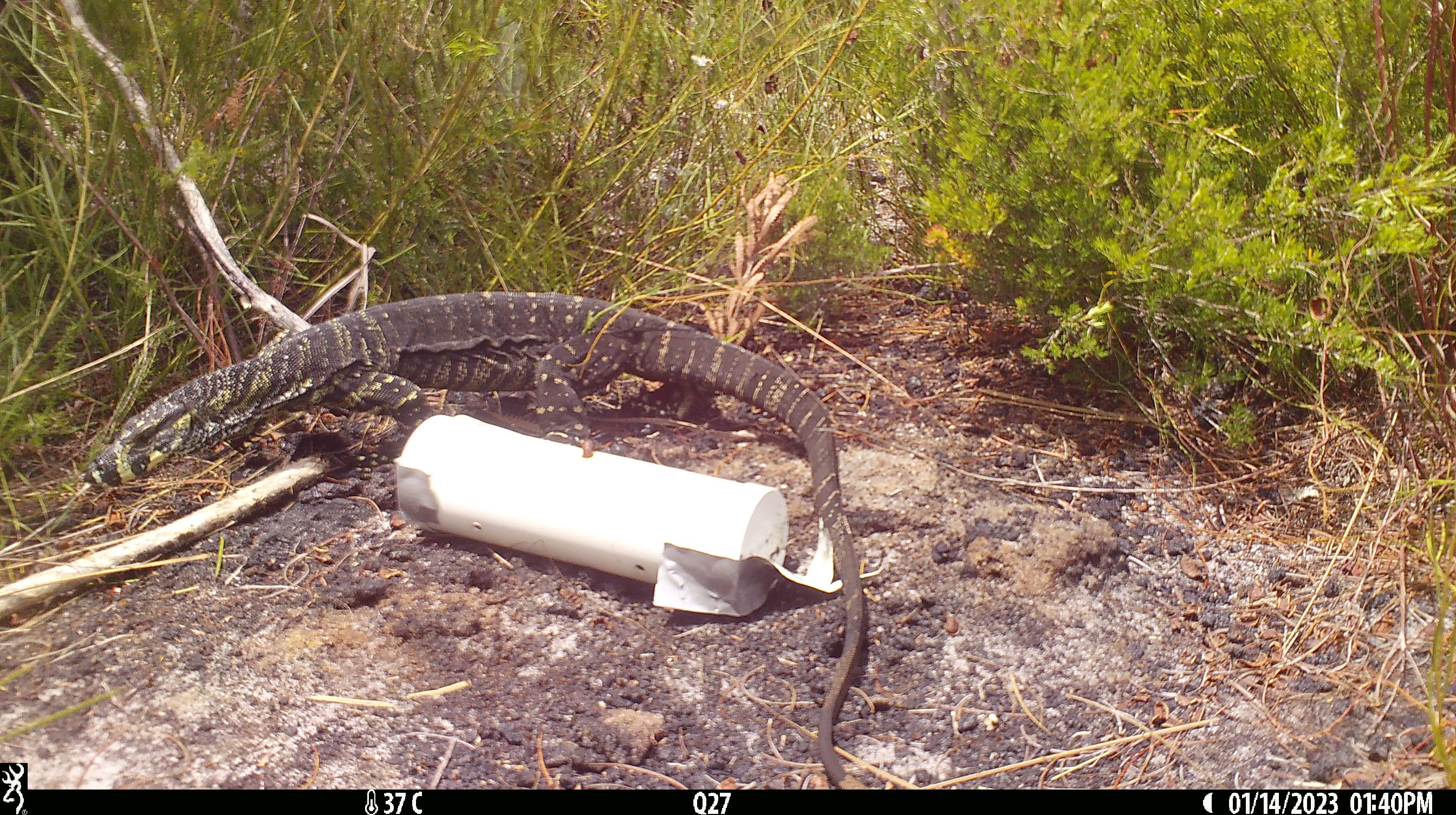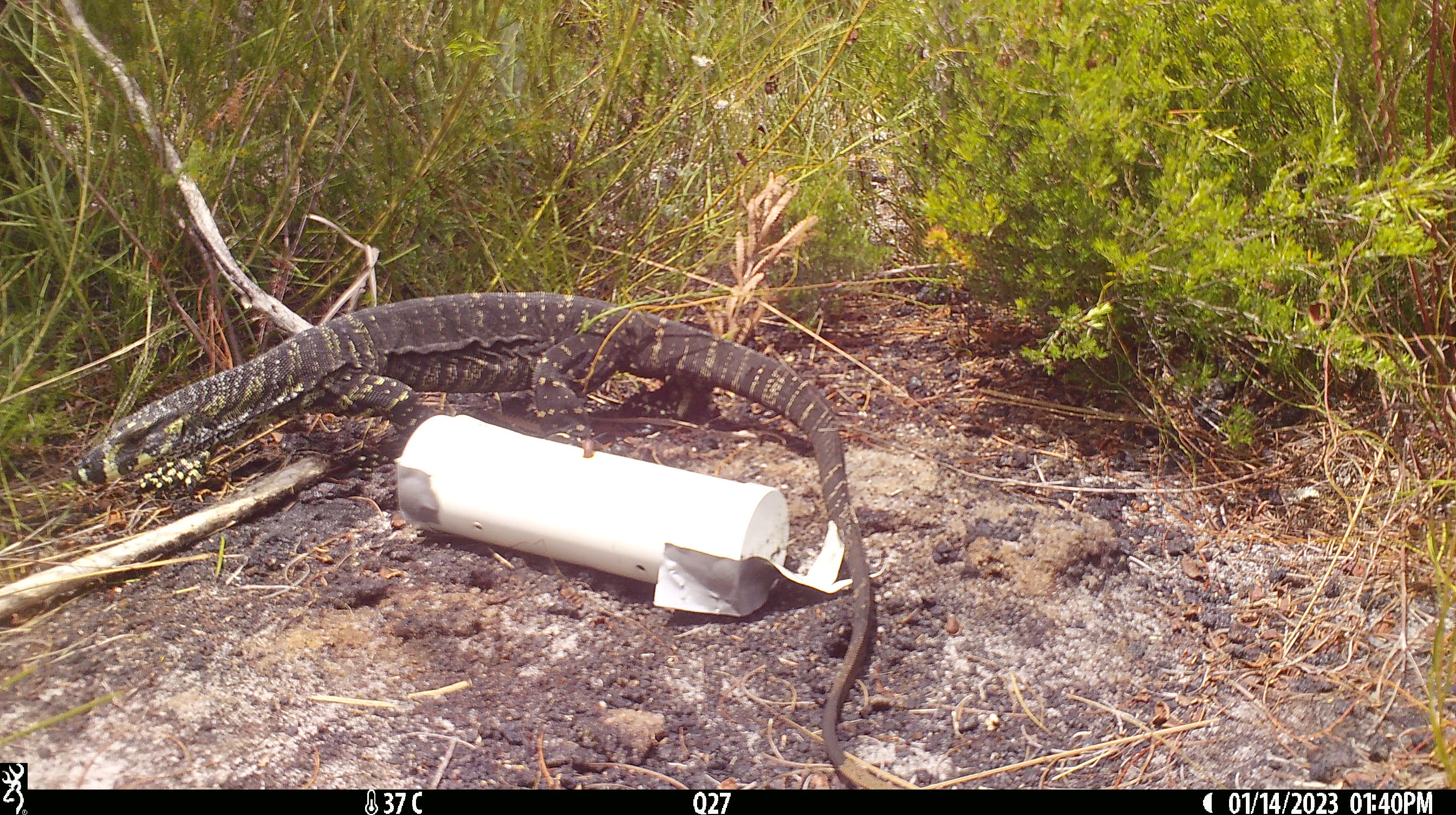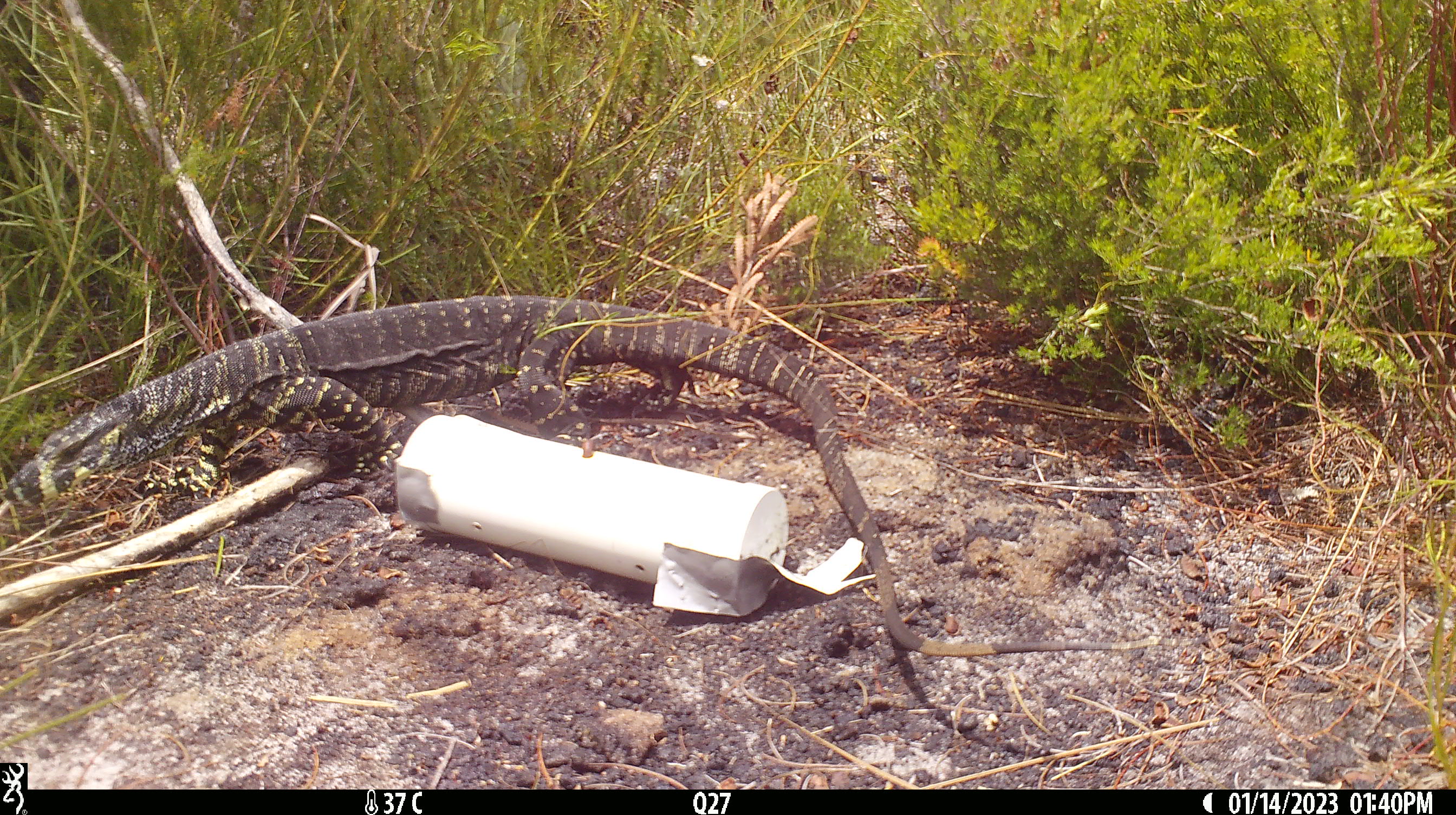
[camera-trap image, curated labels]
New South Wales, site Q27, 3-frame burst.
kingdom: Animalia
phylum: Chordata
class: Reptilia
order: Squamata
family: Varanidae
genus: Varanus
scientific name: Varanus varius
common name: lace monitor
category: goanna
Goanna (lace monitor) (Varanus varius).